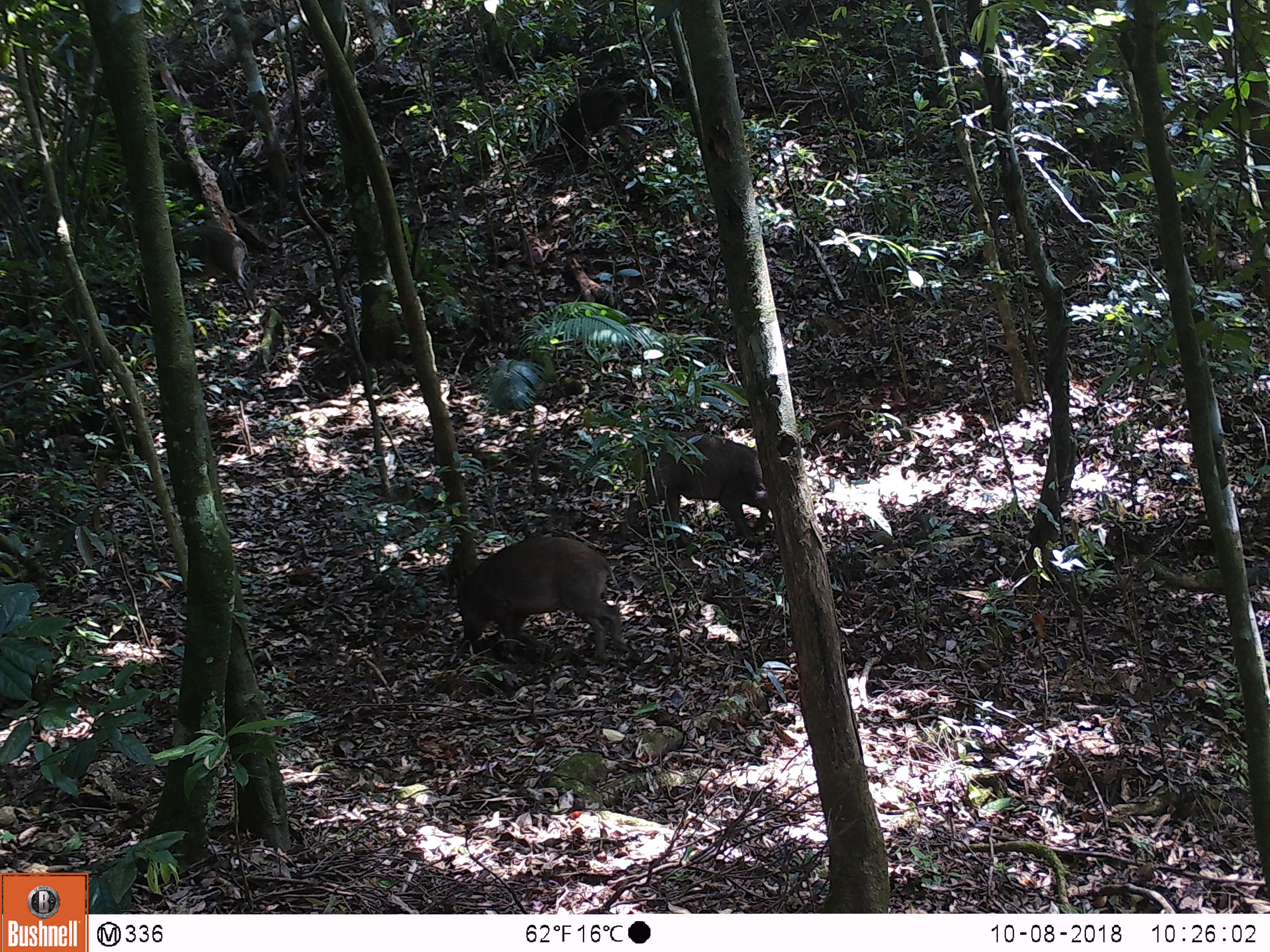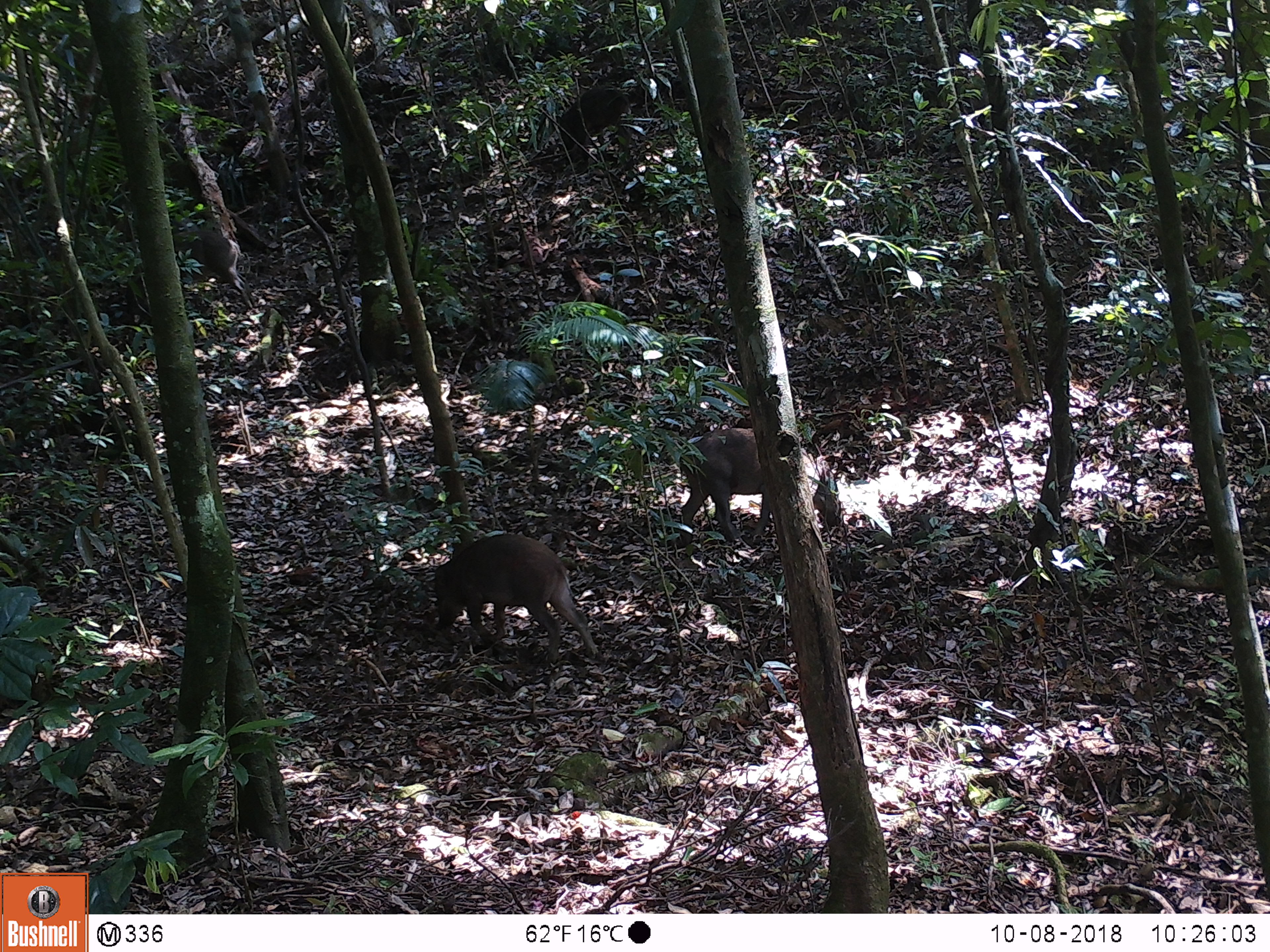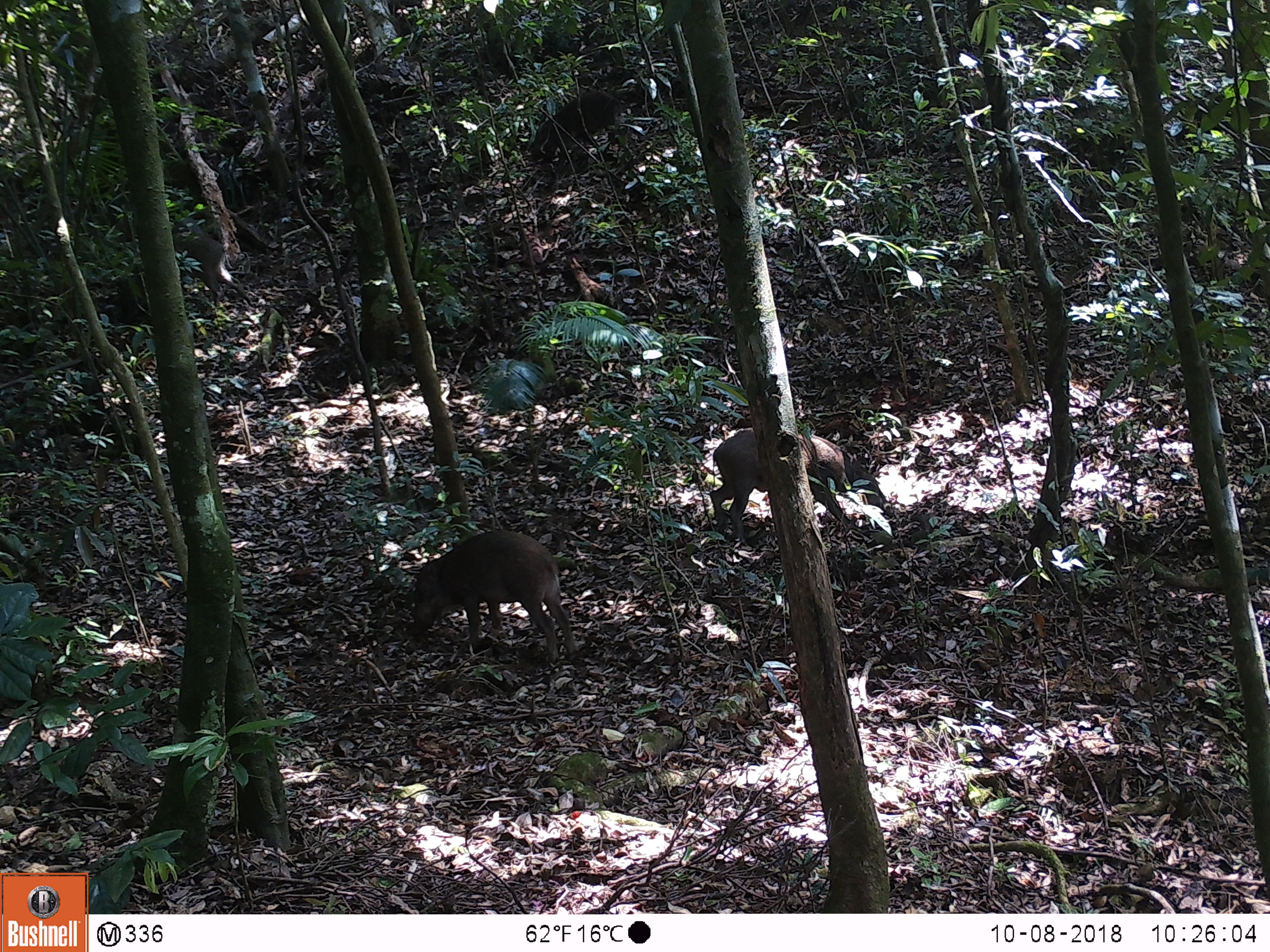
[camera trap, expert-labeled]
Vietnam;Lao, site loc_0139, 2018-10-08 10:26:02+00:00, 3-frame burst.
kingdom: Animalia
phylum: Chordata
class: Mammalia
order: Artiodactyla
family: Suidae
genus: Sus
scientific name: Sus scrofa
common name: eurasian wild pig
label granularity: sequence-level